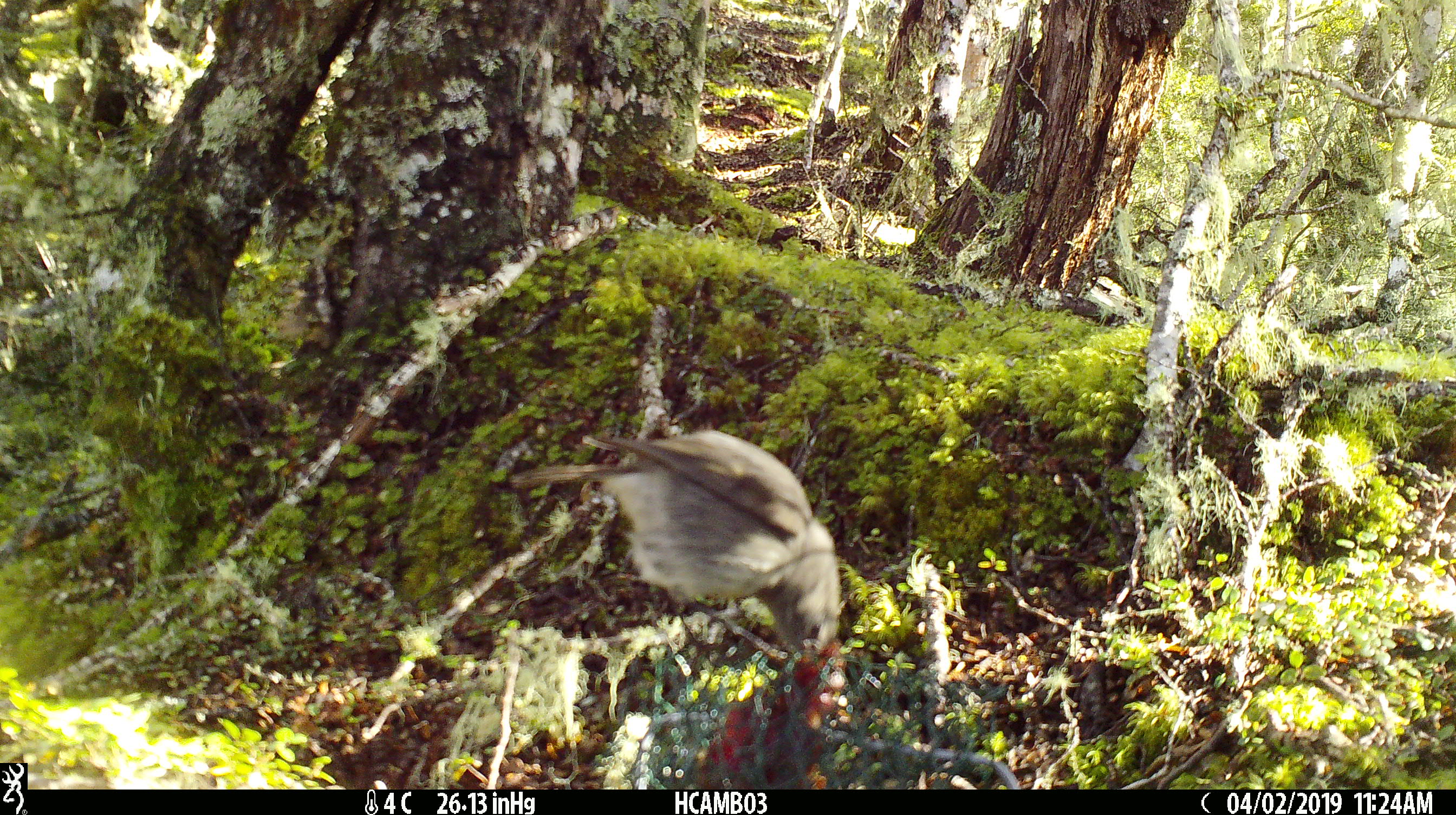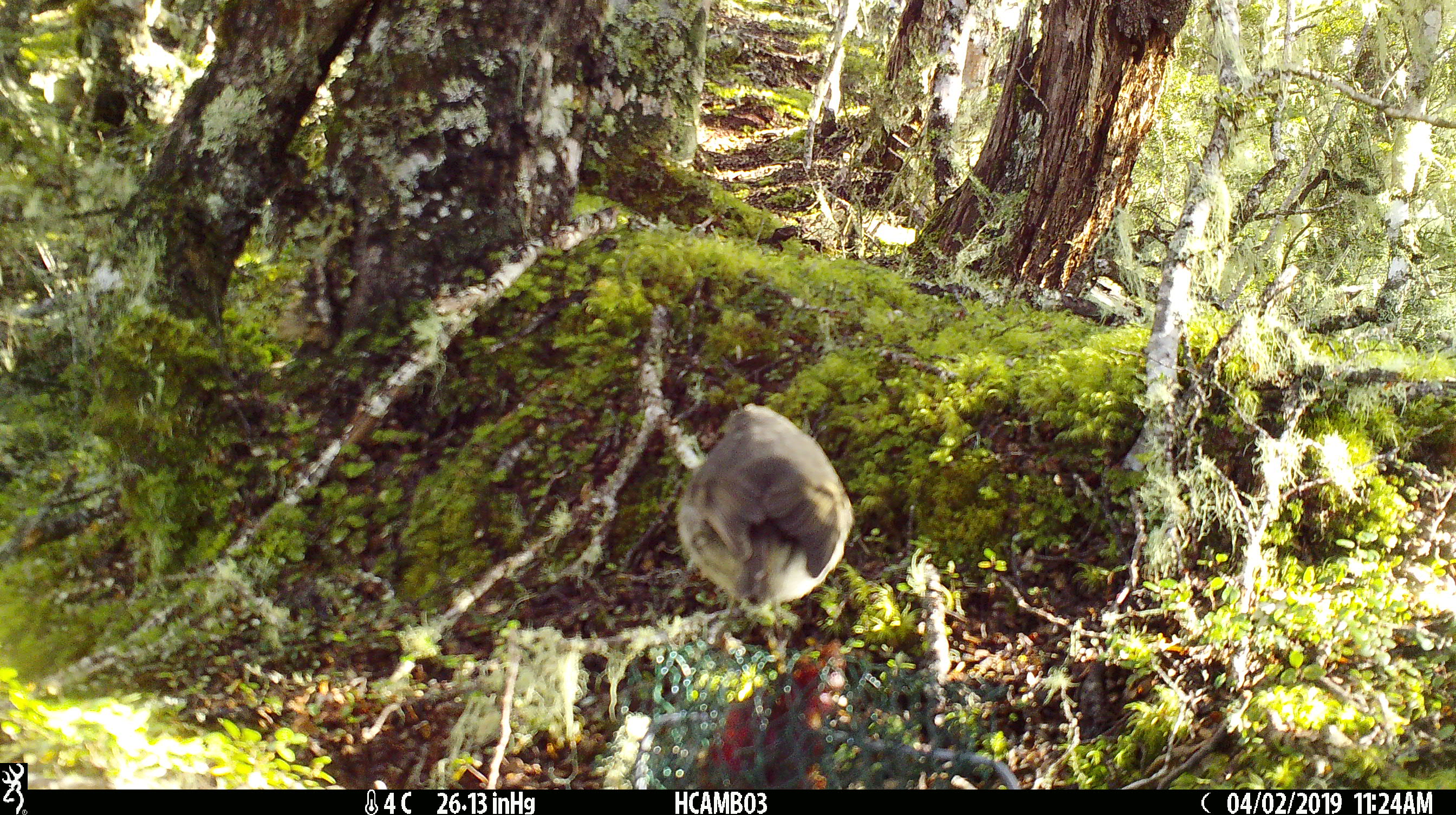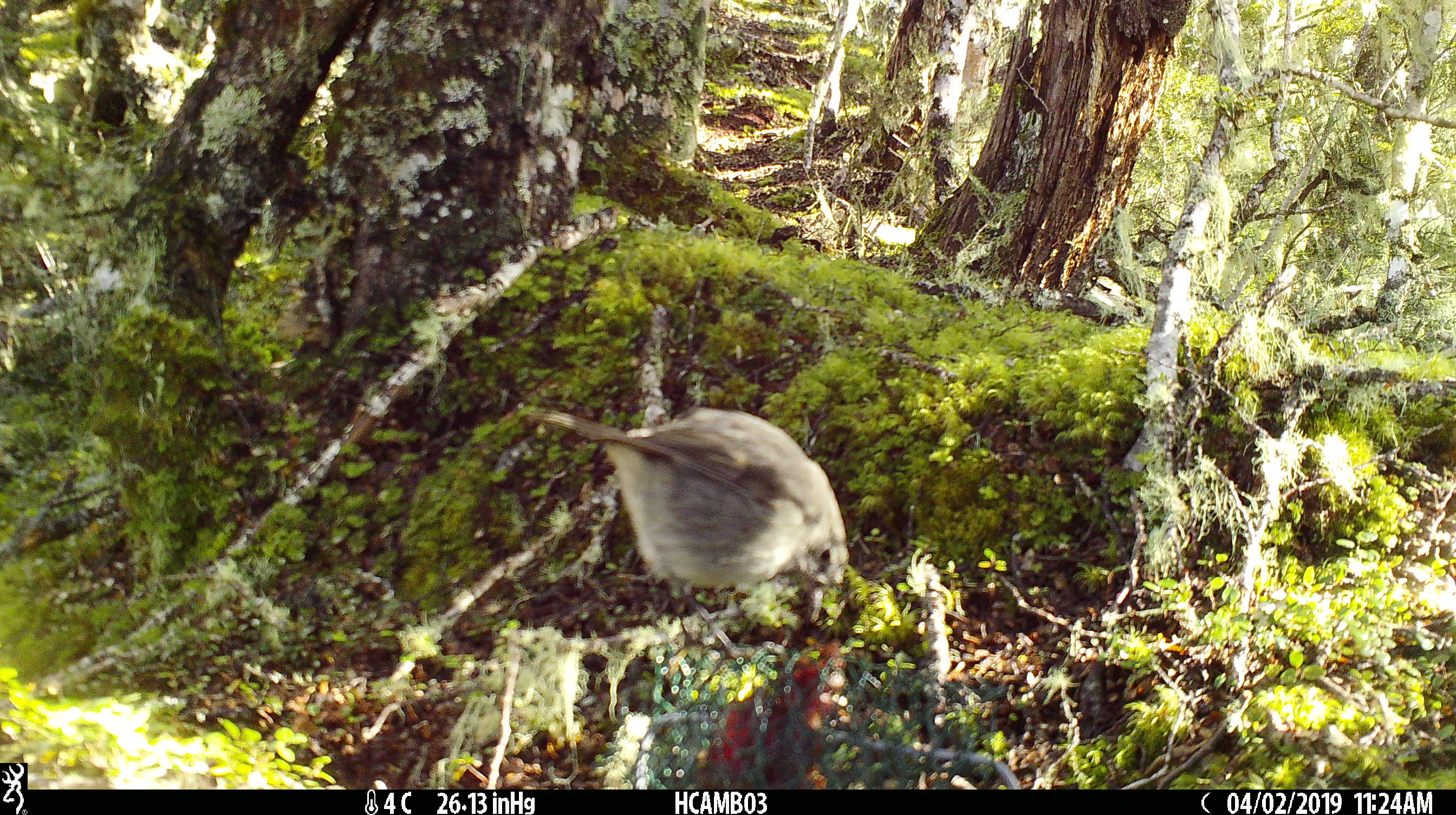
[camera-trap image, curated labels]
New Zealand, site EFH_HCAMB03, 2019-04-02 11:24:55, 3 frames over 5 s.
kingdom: Animalia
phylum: Chordata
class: Aves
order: Passeriformes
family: Petroicidae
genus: Petroica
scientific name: Petroica australis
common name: new zealand robin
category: robin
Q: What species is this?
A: Robin (new zealand robin) (Petroica australis).